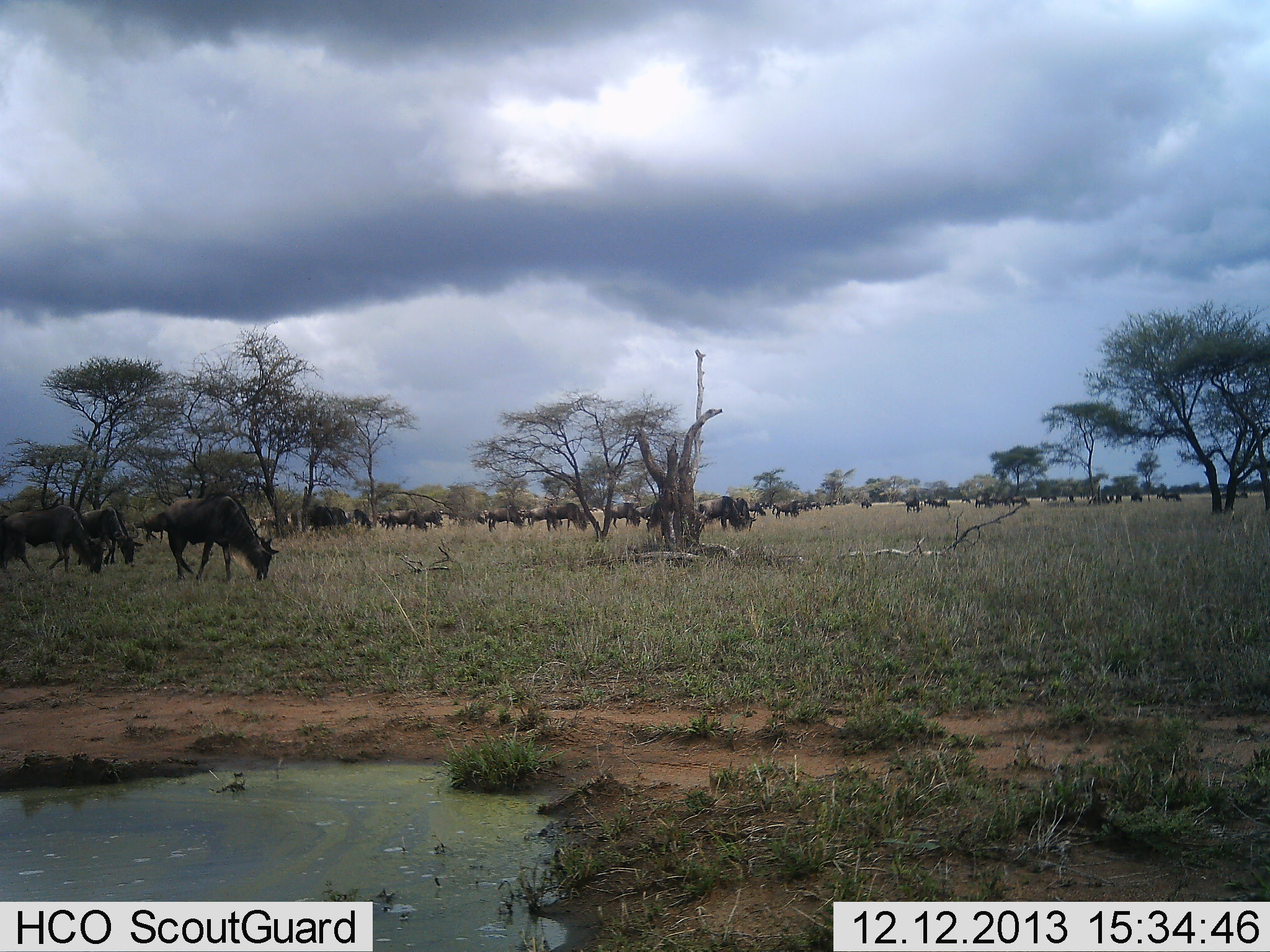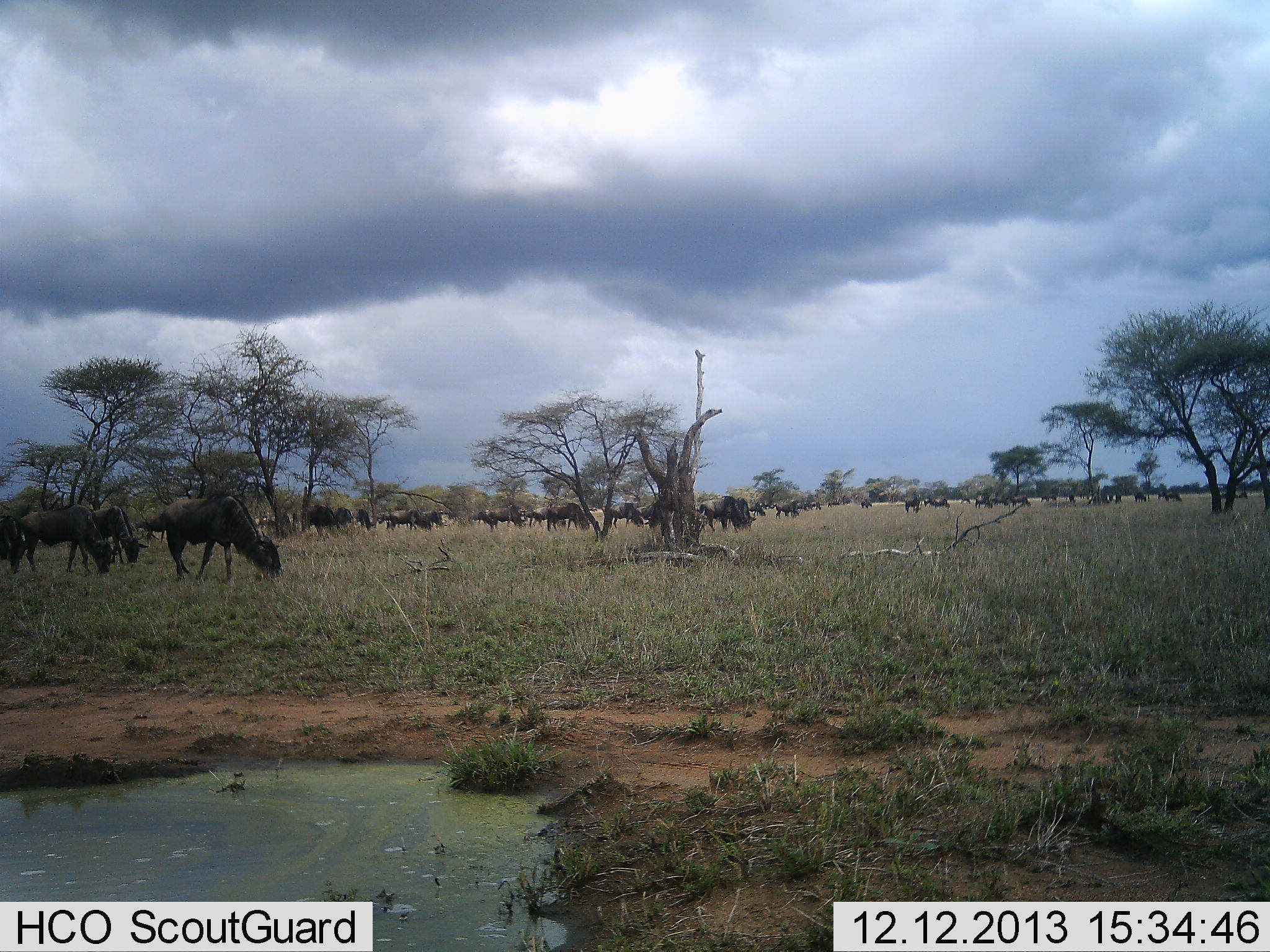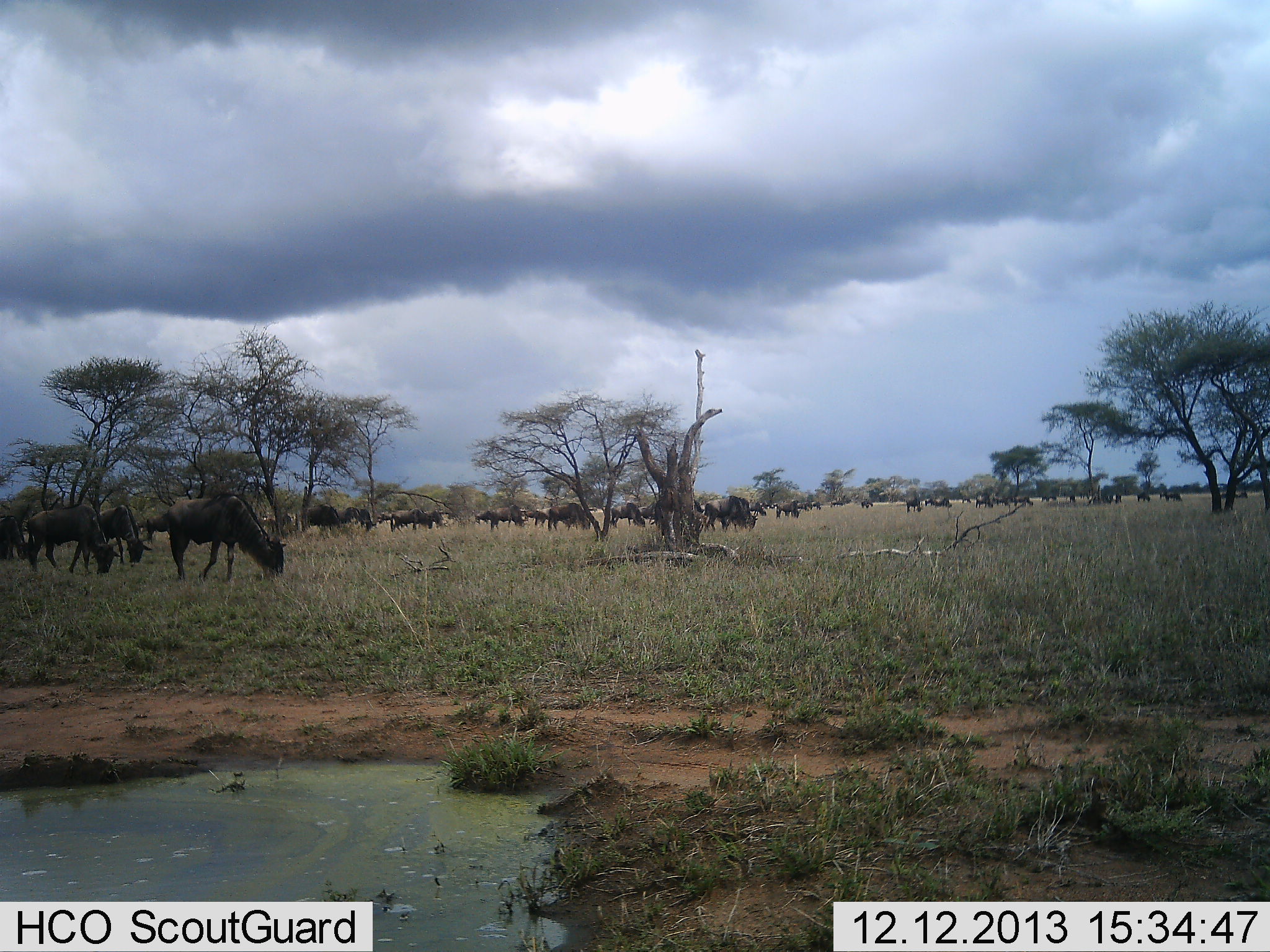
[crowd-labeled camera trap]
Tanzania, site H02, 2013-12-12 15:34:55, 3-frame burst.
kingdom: Animalia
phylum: Chordata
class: Mammalia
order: Artiodactyla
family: Bovidae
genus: Connochaetes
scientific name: Connochaetes taurinus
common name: blue wildebeest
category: wildebeest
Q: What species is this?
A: Wildebeest (blue wildebeest) (Connochaetes taurinus).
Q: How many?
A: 11-50.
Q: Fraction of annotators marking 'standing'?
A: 20%.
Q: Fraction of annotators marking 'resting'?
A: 0%.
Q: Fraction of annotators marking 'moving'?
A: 60%.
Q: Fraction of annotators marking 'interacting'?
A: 0%.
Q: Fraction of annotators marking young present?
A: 0%.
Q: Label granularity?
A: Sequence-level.